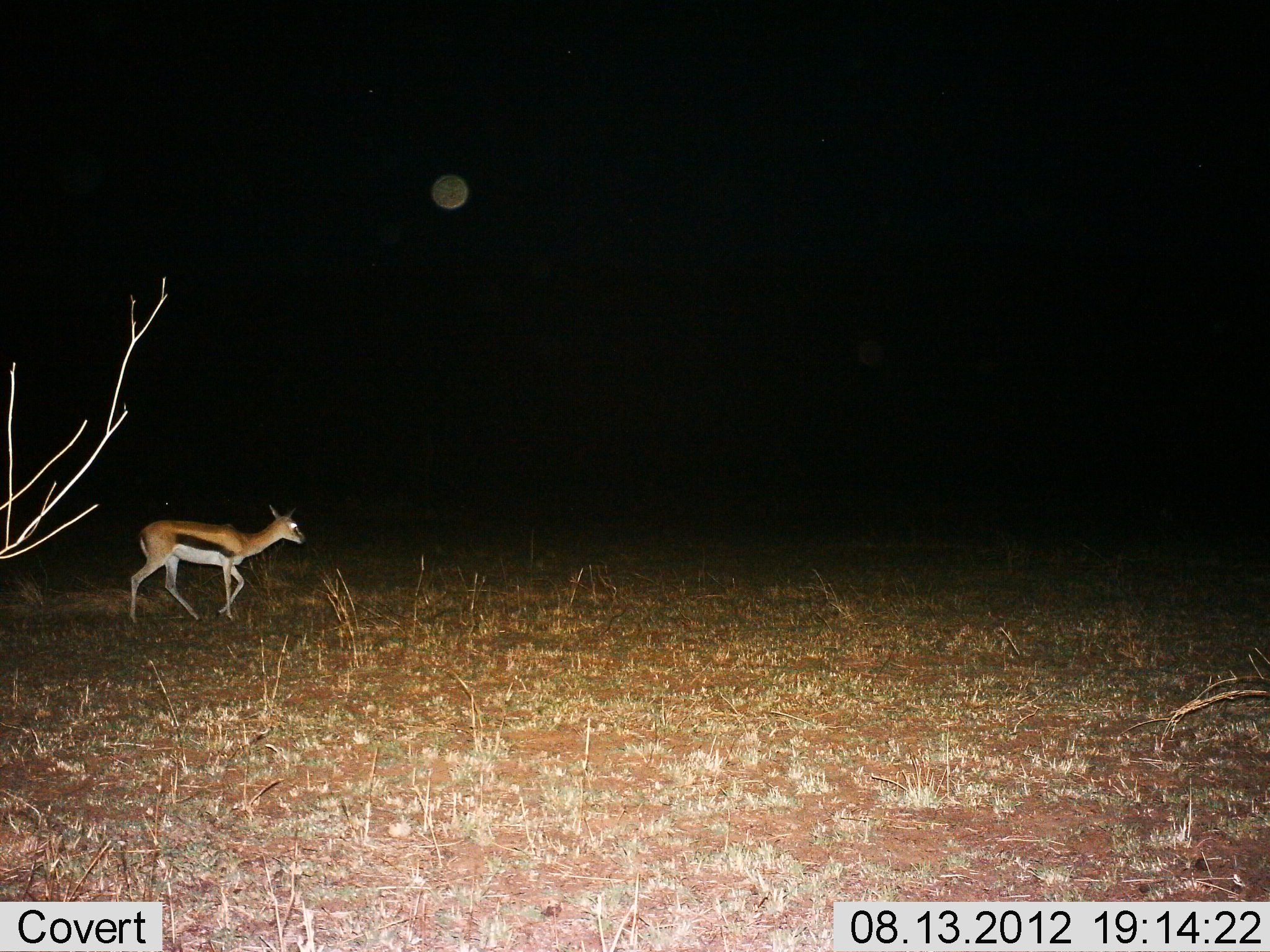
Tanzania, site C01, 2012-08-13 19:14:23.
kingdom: Animalia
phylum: Chordata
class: Mammalia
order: Artiodactyla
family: Bovidae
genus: Eudorcas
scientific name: Eudorcas thomsonii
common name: thomson's gazelle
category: gazellethomsons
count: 1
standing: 0%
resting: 0%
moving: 100%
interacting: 0%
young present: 10%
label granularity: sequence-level